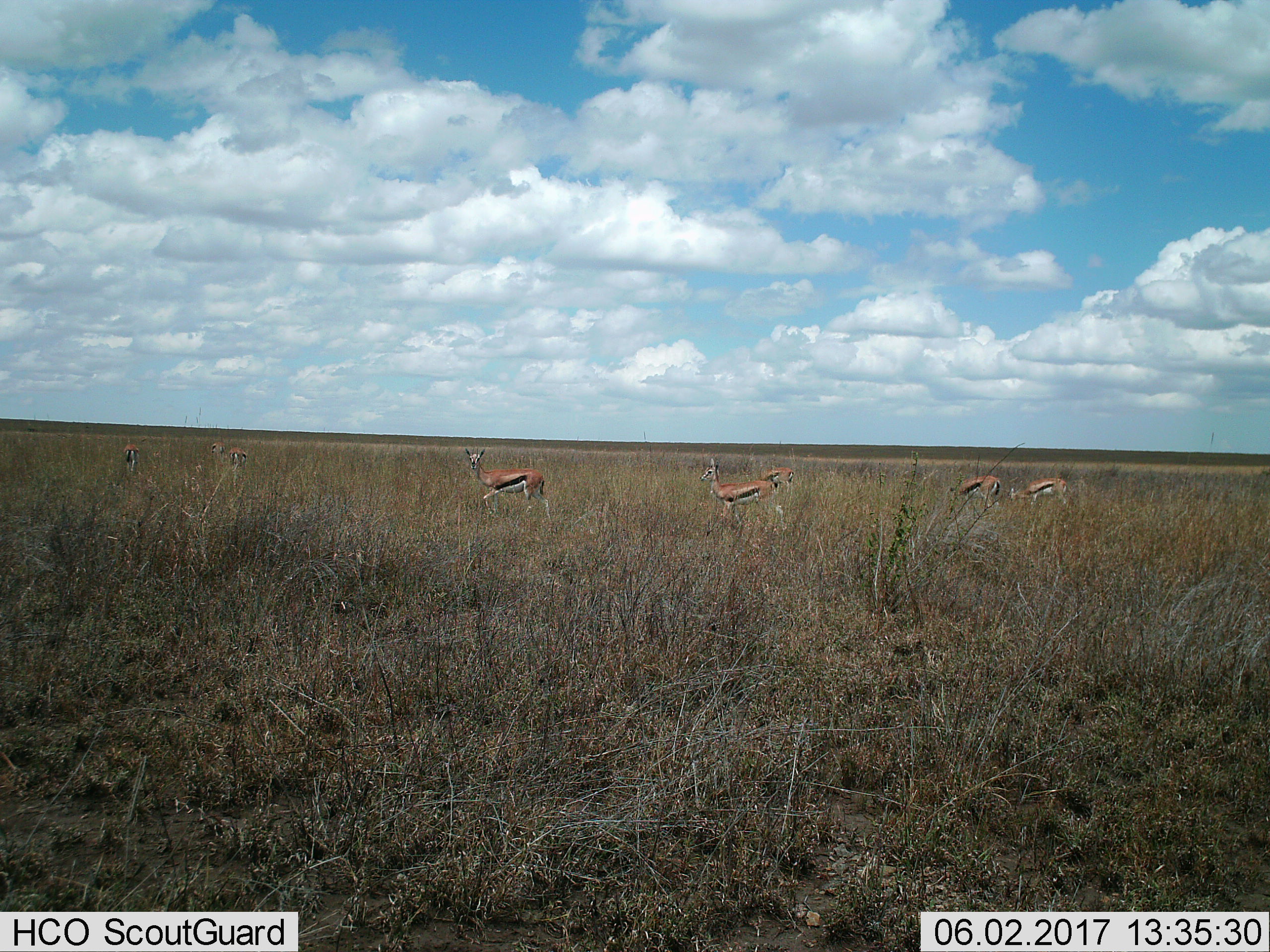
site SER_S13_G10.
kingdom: Animalia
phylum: Chordata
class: Mammalia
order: Artiodactyla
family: Bovidae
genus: Eudorcas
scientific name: Eudorcas thomsonii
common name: thomson's gazelle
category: gazellethomsons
Gazellethomsons (thomson's gazelle) (Eudorcas thomsonii), count 7. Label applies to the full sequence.